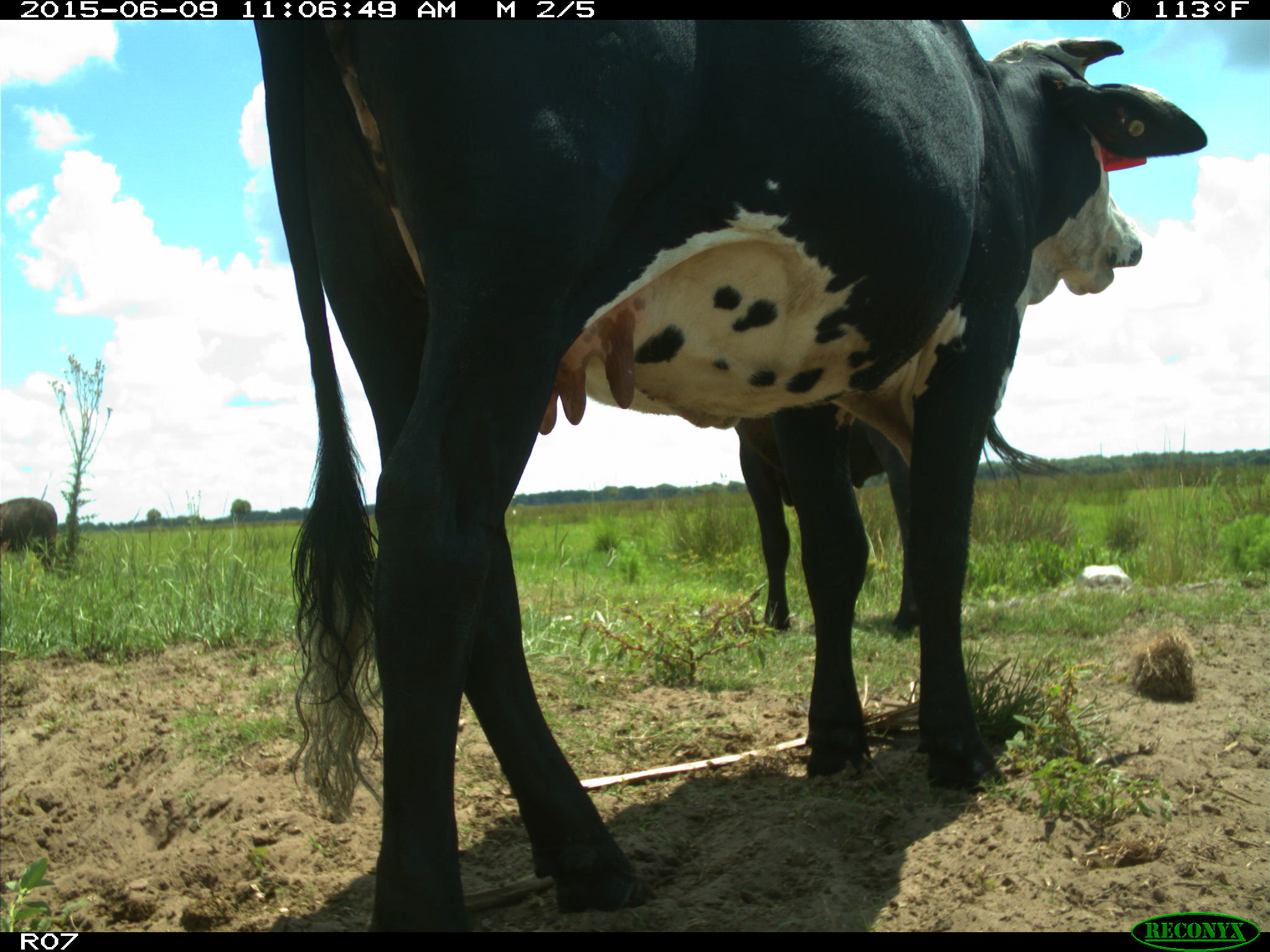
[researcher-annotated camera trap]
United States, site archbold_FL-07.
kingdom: Animalia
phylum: Chordata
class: Mammalia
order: Artiodactyla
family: Bovidae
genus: Bos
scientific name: Bos taurus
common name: domestic cow